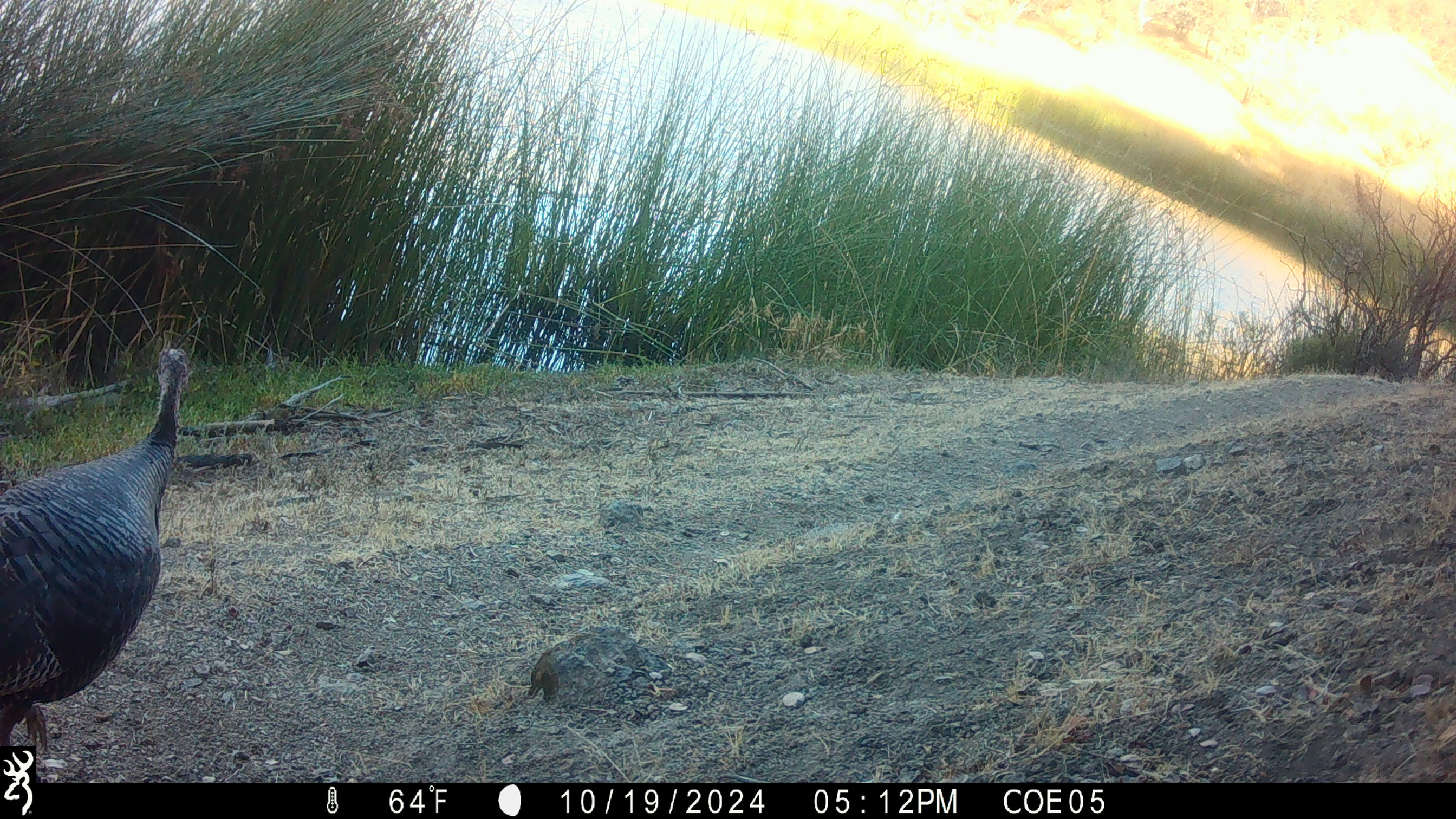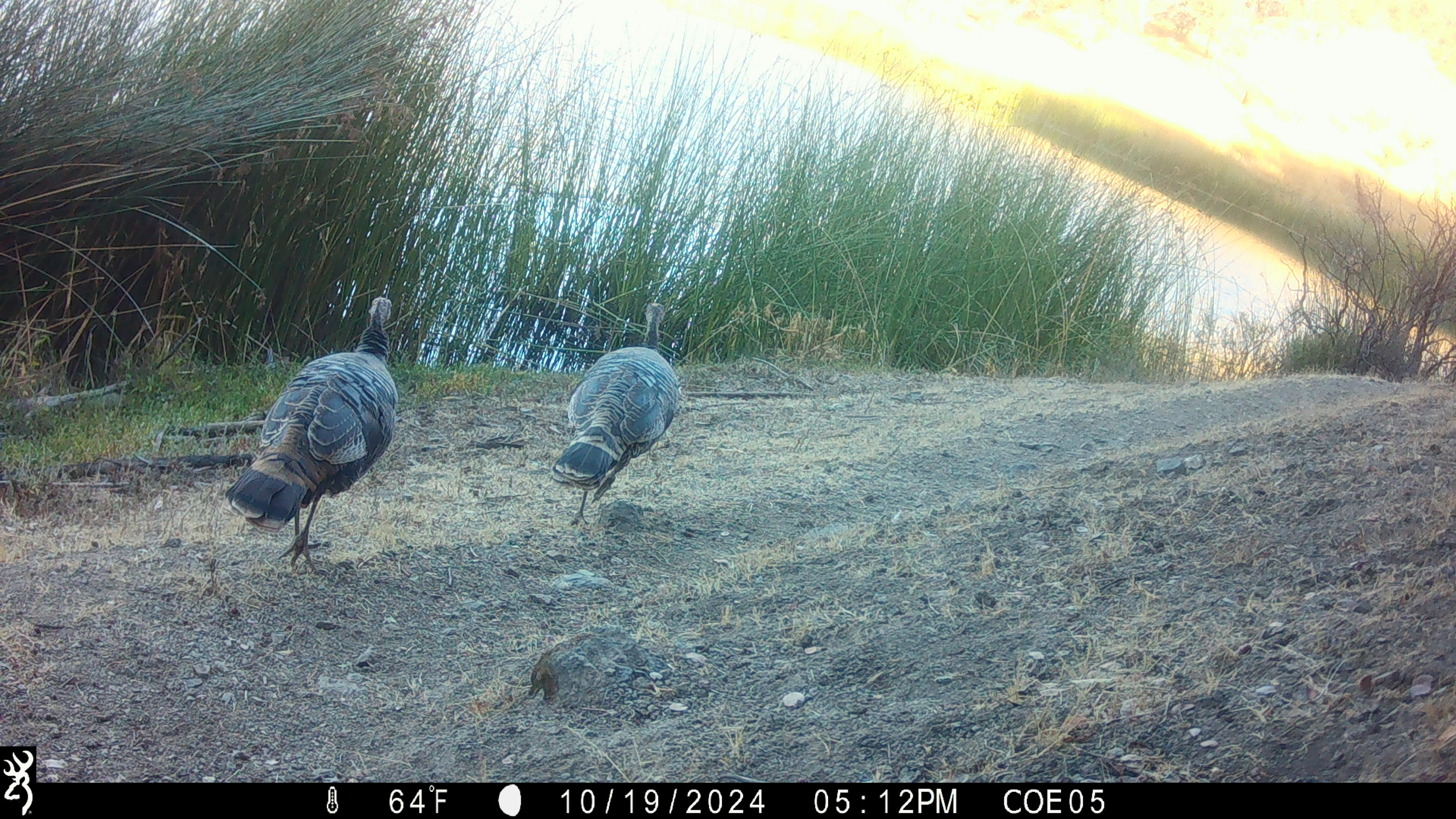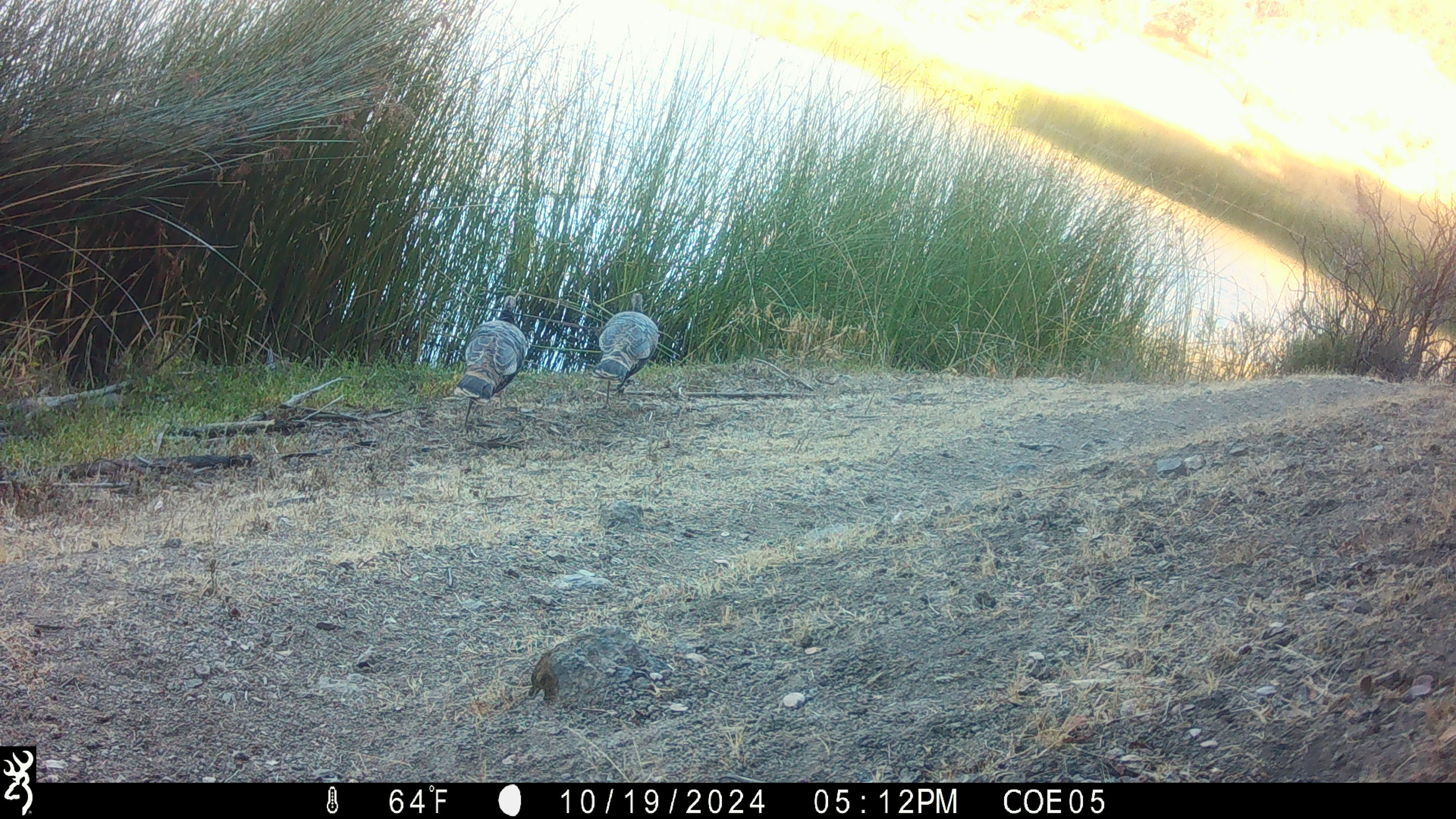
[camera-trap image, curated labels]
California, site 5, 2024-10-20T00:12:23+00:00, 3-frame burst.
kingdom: Animalia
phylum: Chordata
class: Aves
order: Galliformes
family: Phasianidae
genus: Meleagris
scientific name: Meleagris gallopavo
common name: turkey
Turkey (Meleagris gallopavo).